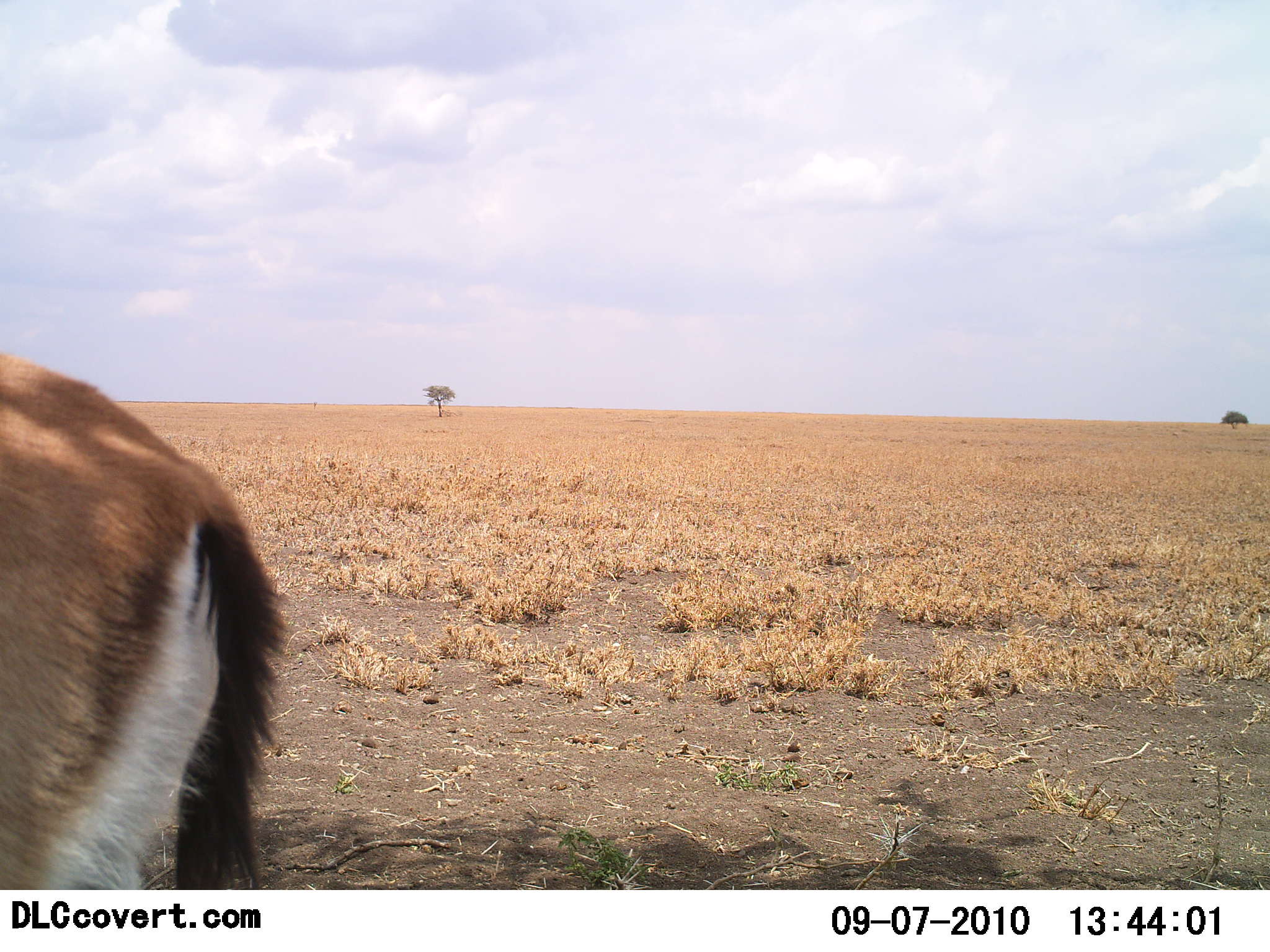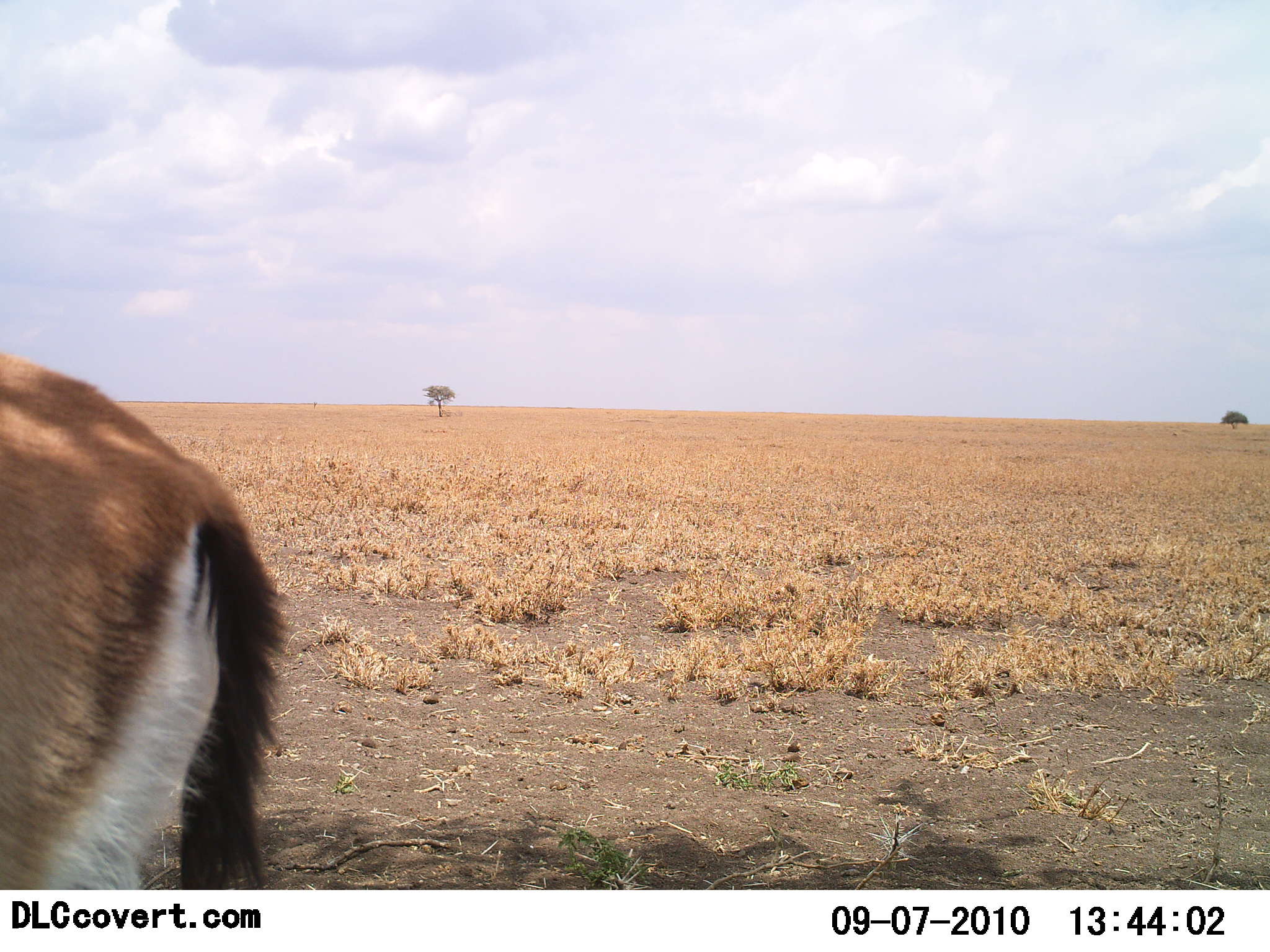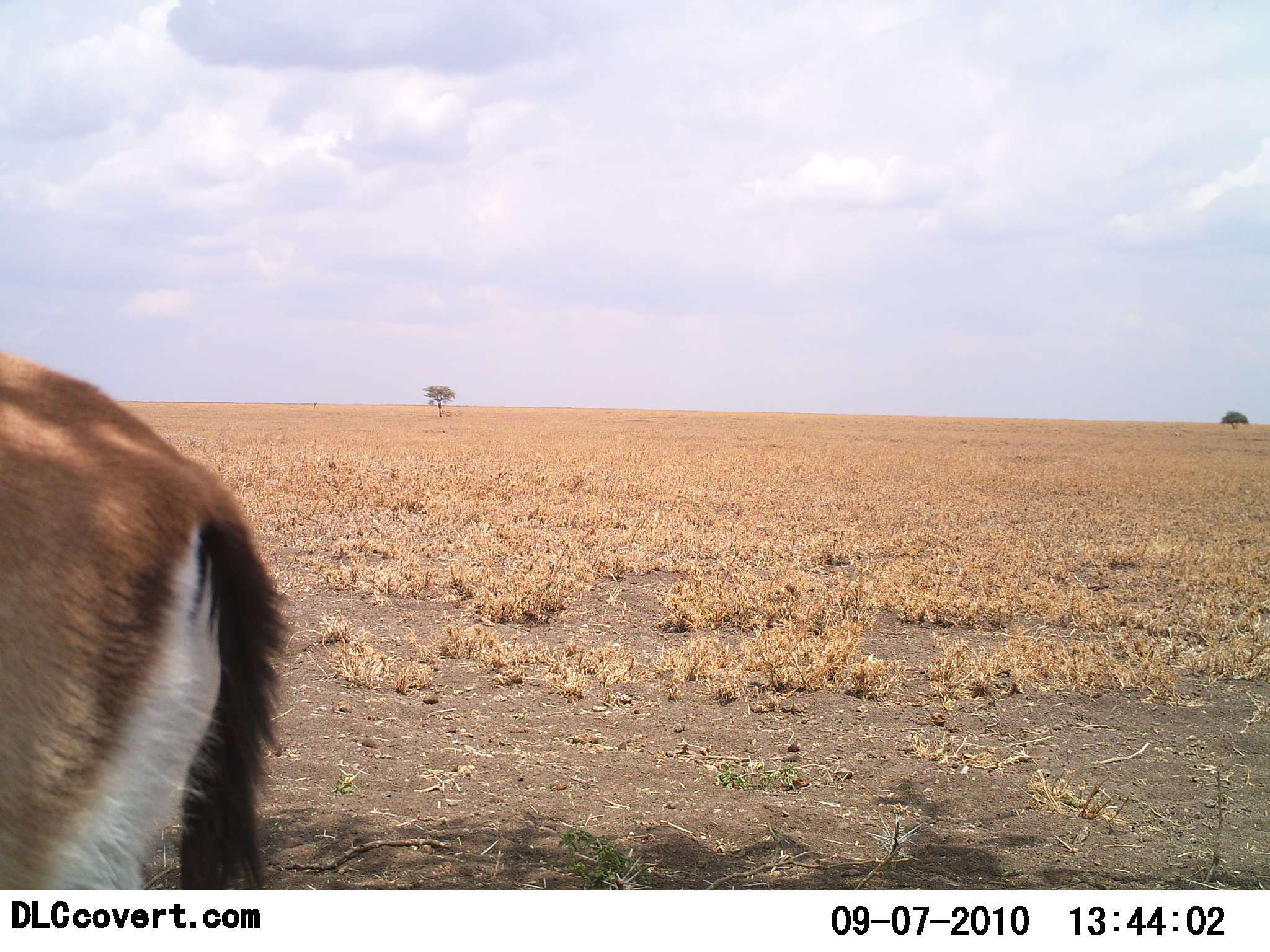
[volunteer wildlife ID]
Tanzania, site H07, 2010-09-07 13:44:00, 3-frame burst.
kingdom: Animalia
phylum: Chordata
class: Mammalia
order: Artiodactyla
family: Bovidae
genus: Eudorcas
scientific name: Eudorcas thomsonii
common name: thomson's gazelle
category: gazellethomsons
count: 1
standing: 100%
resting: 0%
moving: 0%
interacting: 0%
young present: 0%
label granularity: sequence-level